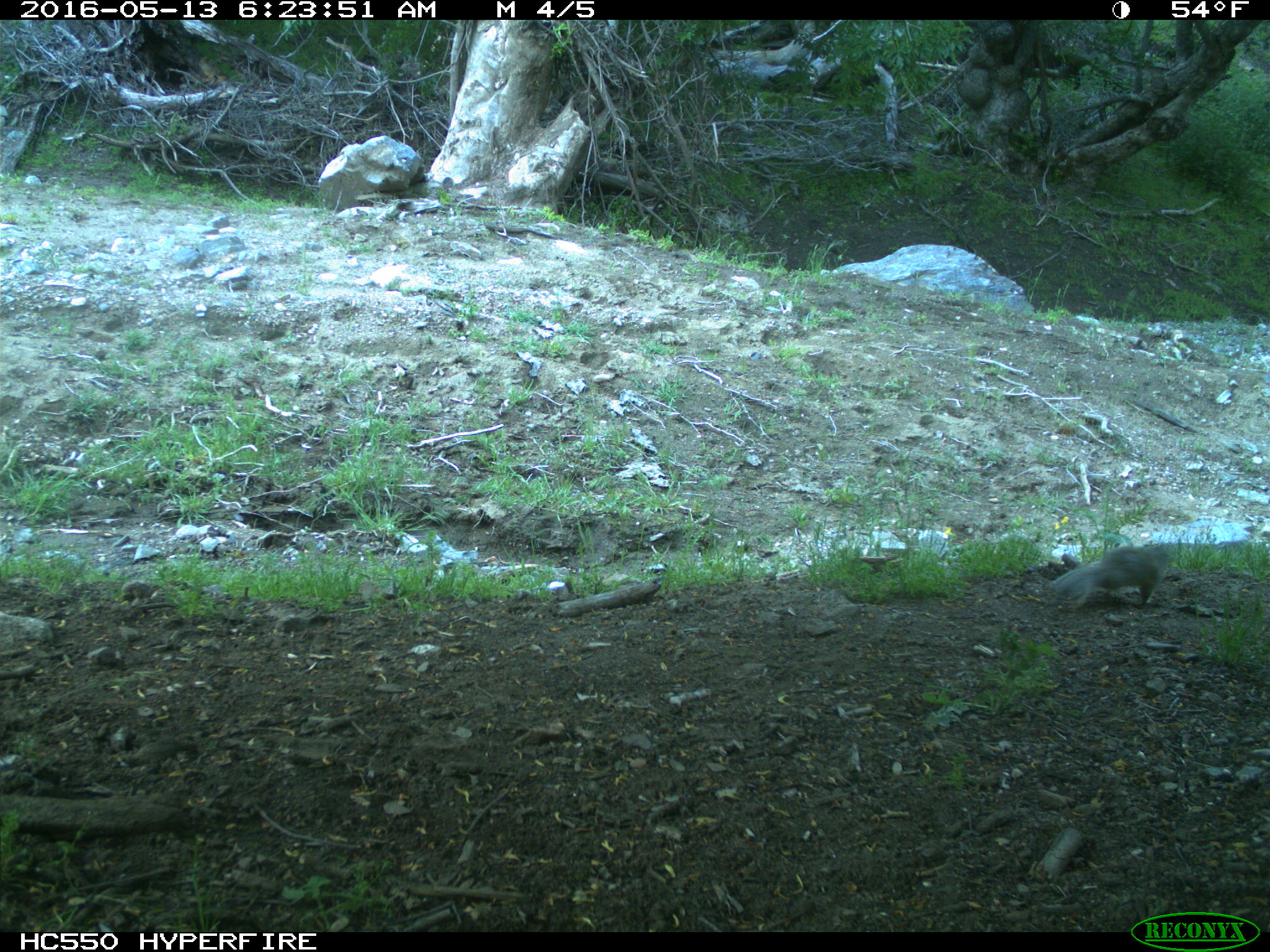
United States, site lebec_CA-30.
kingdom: Animalia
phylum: Chordata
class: Mammalia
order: Rodentia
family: Sciuridae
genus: Sciurus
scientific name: Sciurus carolinensis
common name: eastern gray squirrel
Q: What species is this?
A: Sciurus carolinensis (eastern gray squirrel).